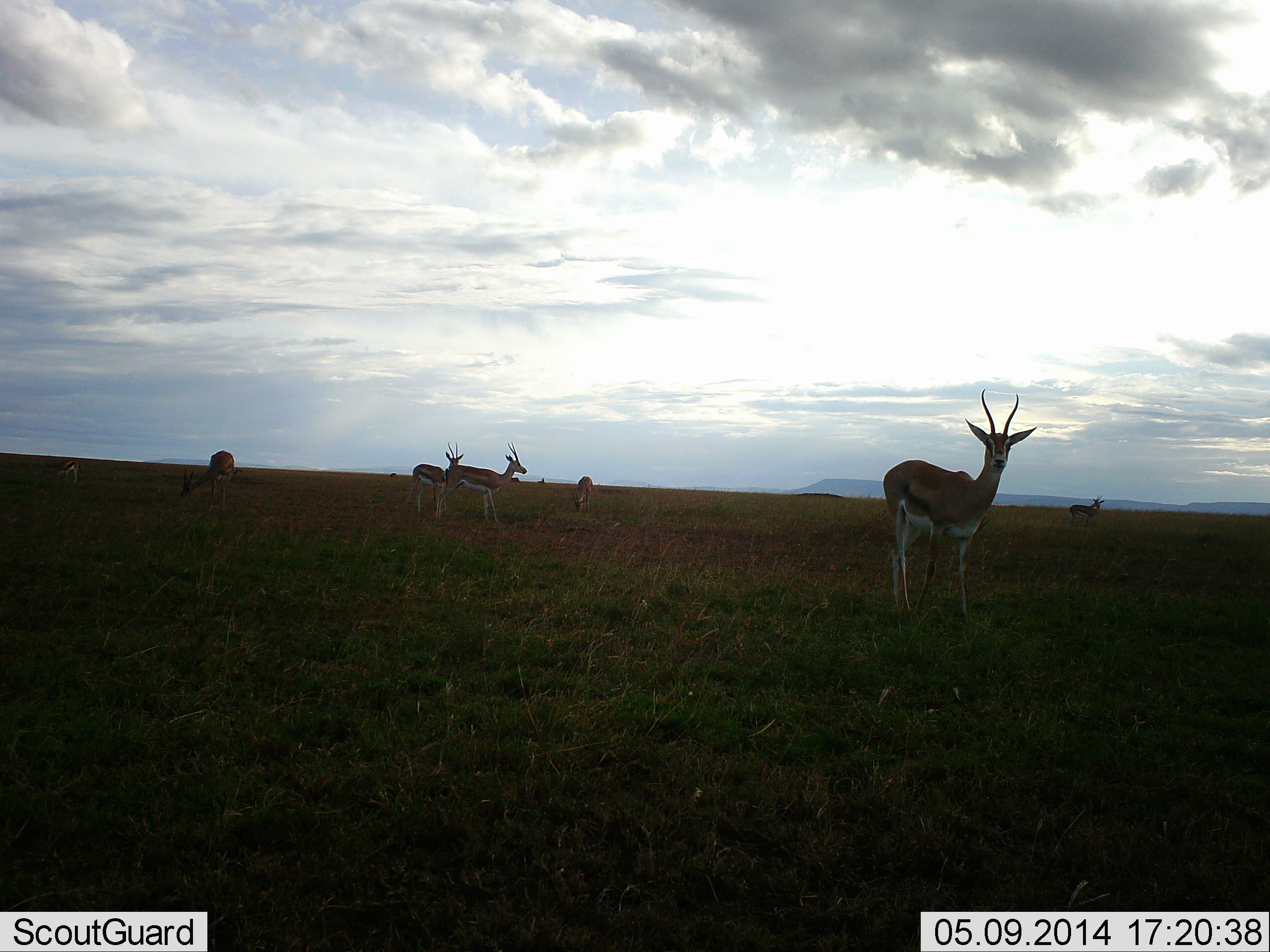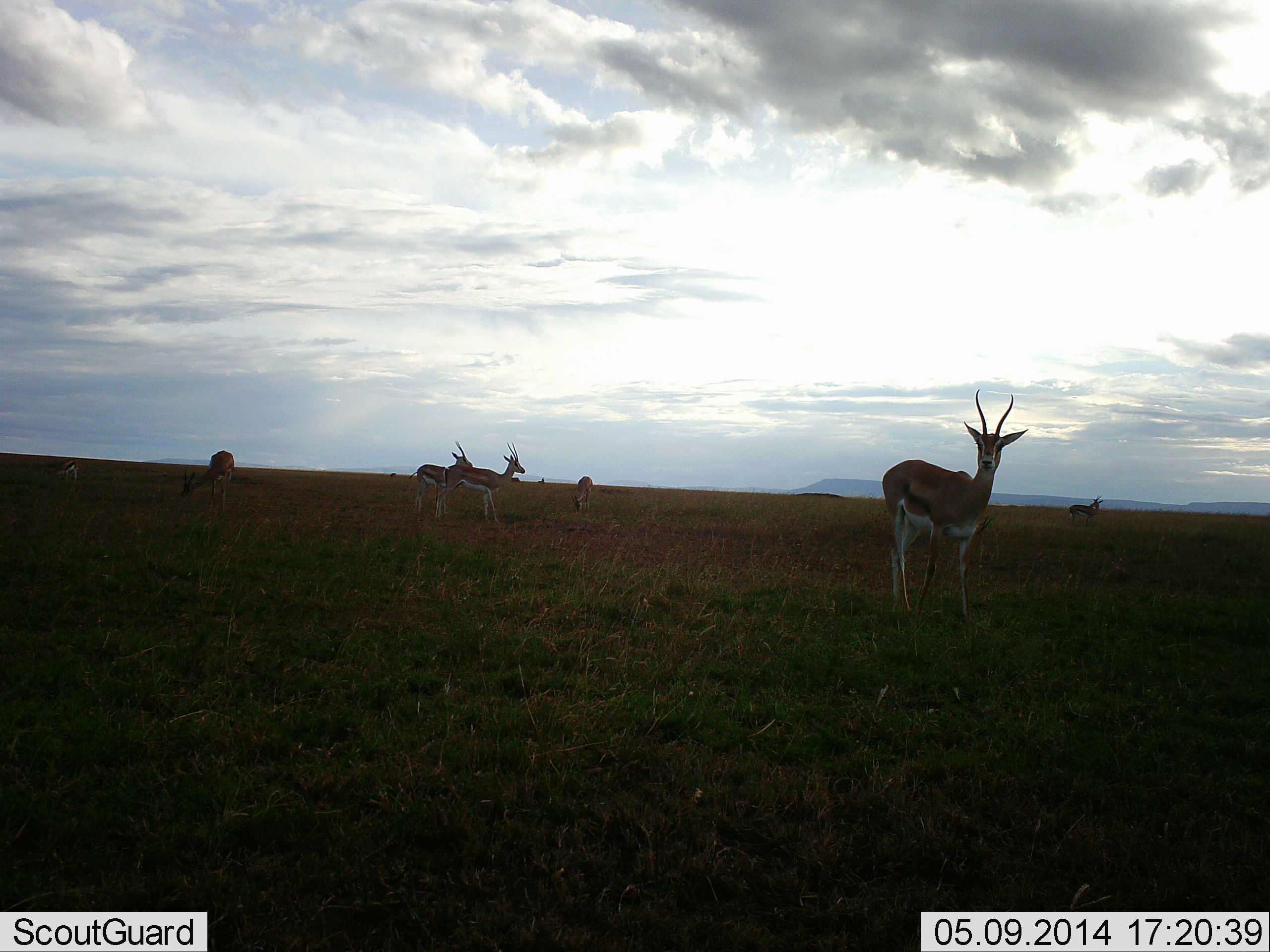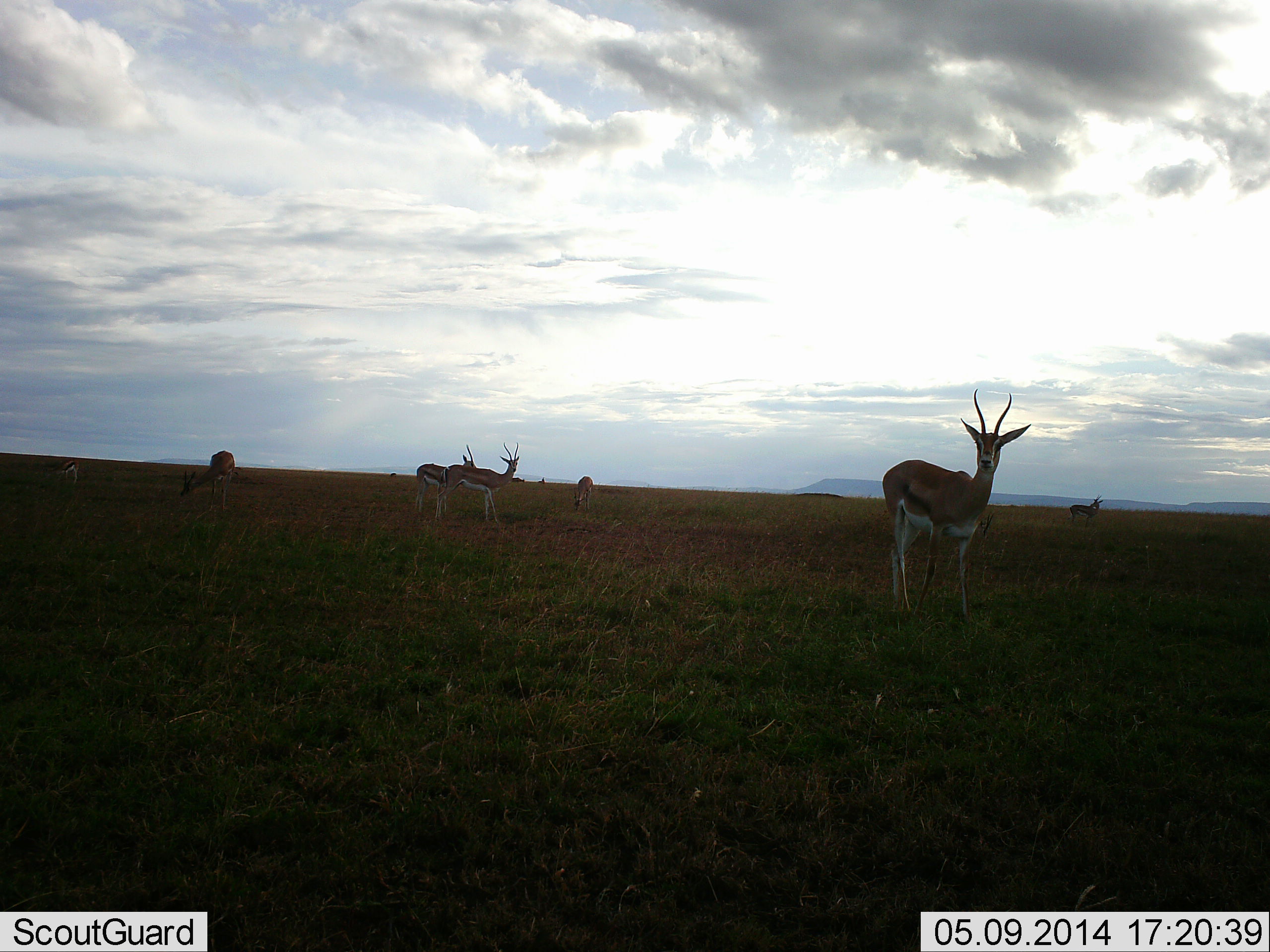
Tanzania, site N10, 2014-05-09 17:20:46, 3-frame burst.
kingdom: Animalia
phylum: Chordata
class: Mammalia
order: Artiodactyla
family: Bovidae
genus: Eudorcas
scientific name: Eudorcas thomsonii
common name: thomson's gazelle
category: gazellethomsons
Gazellethomsons (thomson's gazelle) (Eudorcas thomsonii), count 7. Behavior (volunteer vote fractions): standing 100%, resting 0%, moving 0%, interacting 0%. Young present (vote fraction): 0%. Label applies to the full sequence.